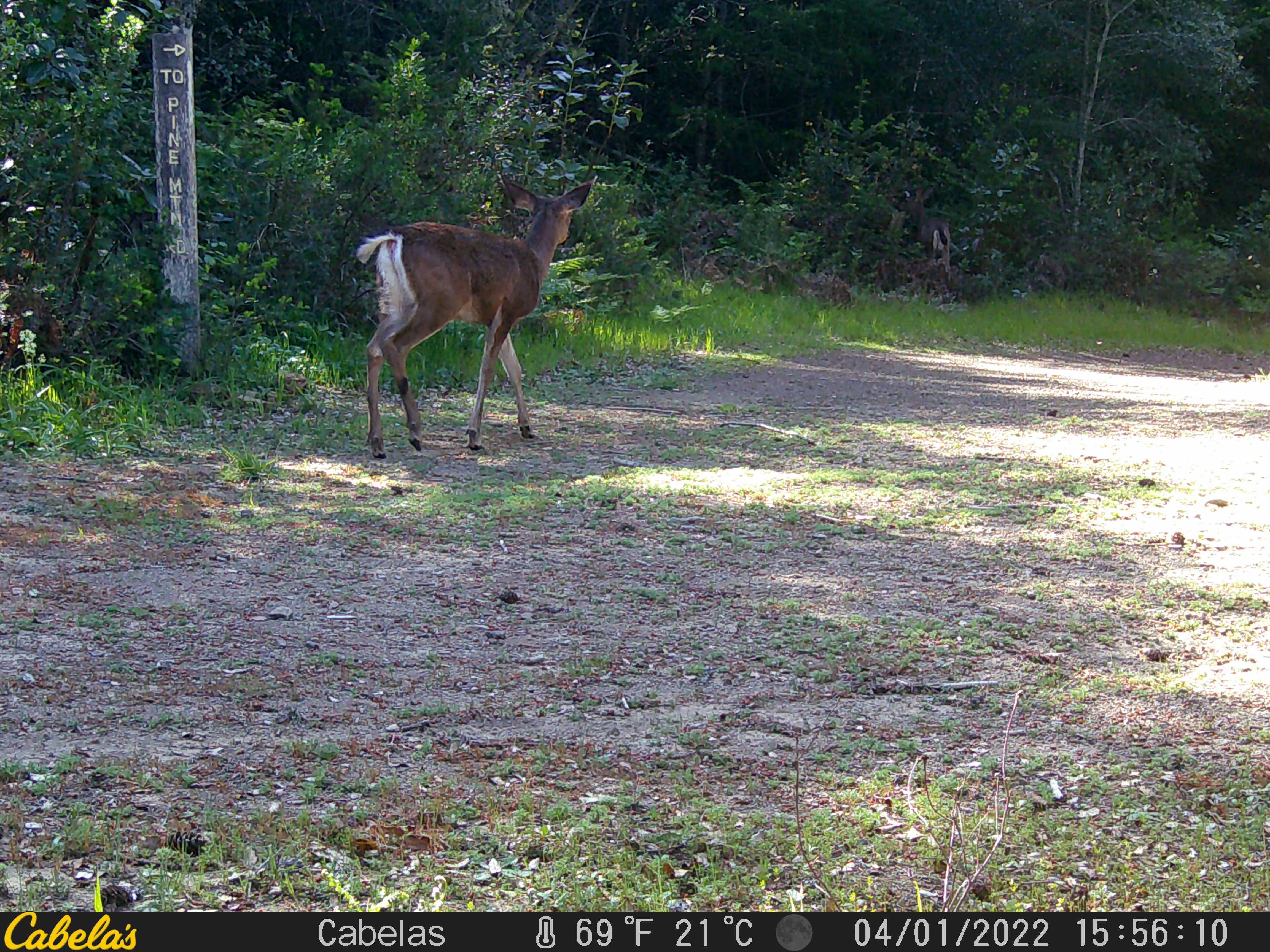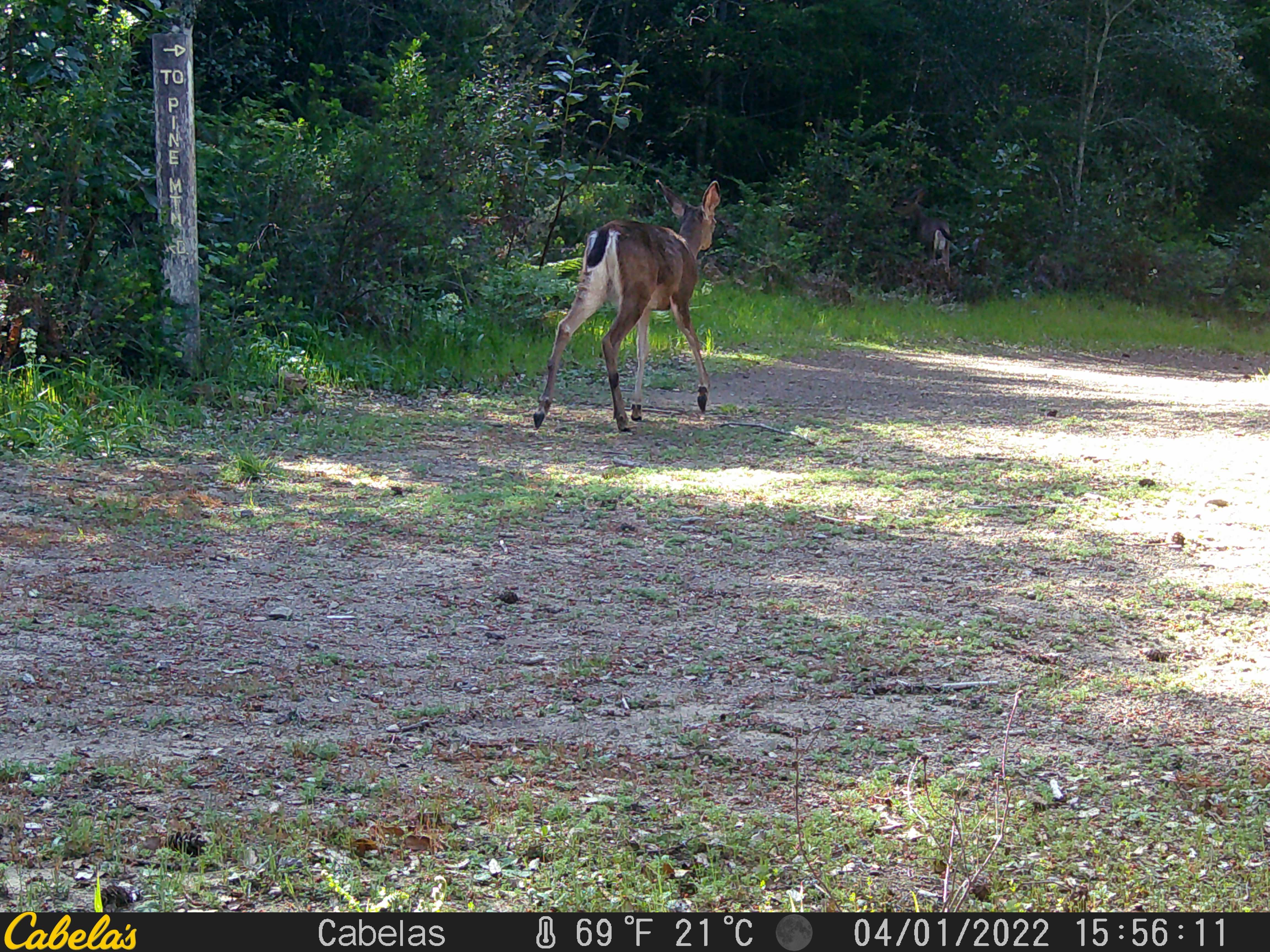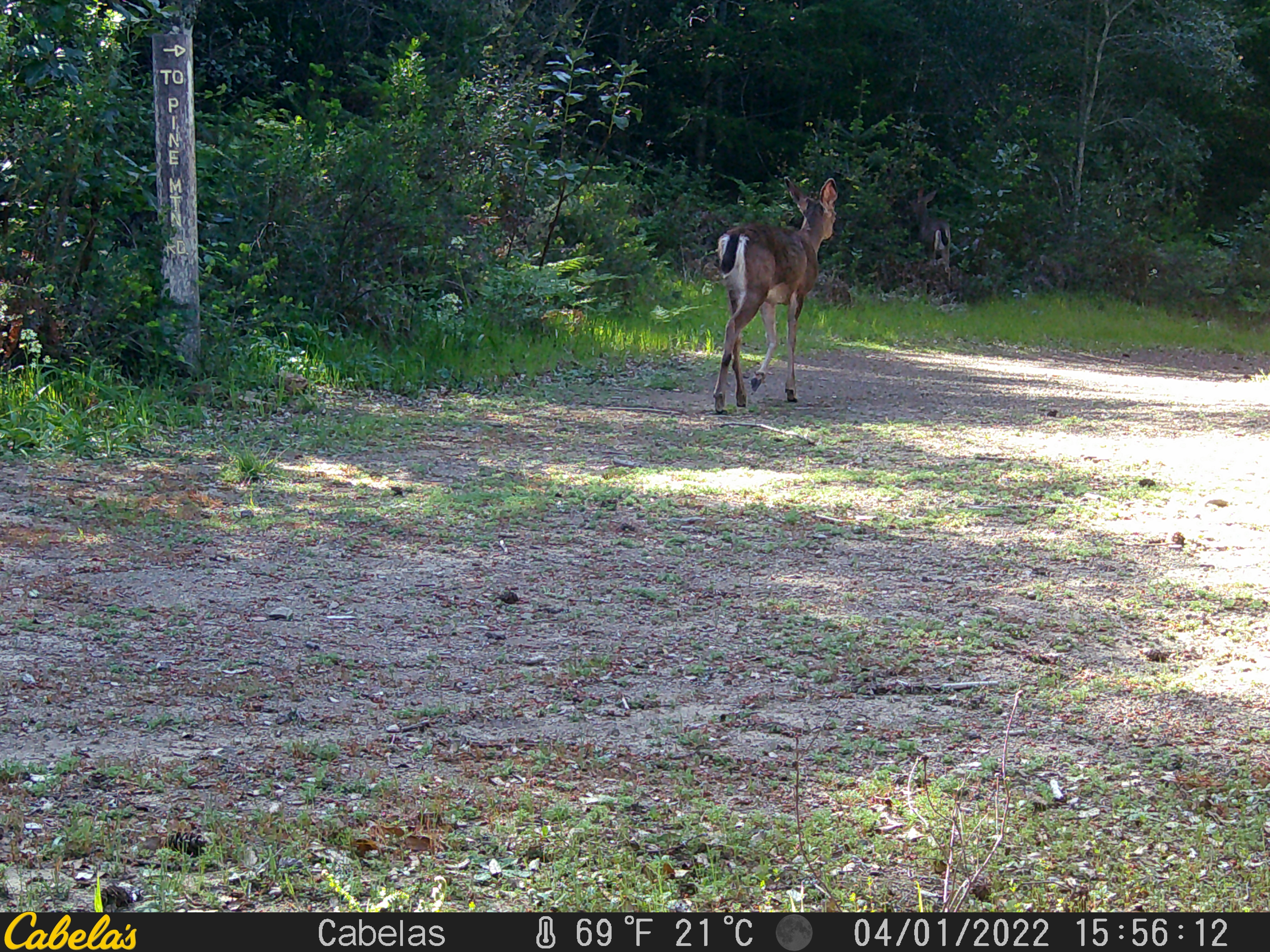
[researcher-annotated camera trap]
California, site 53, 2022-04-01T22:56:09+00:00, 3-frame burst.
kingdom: Animalia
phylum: Chordata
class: Mammalia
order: Artiodactyla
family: Cervidae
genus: Odocoileus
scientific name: Odocoileus hemionus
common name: mule deer